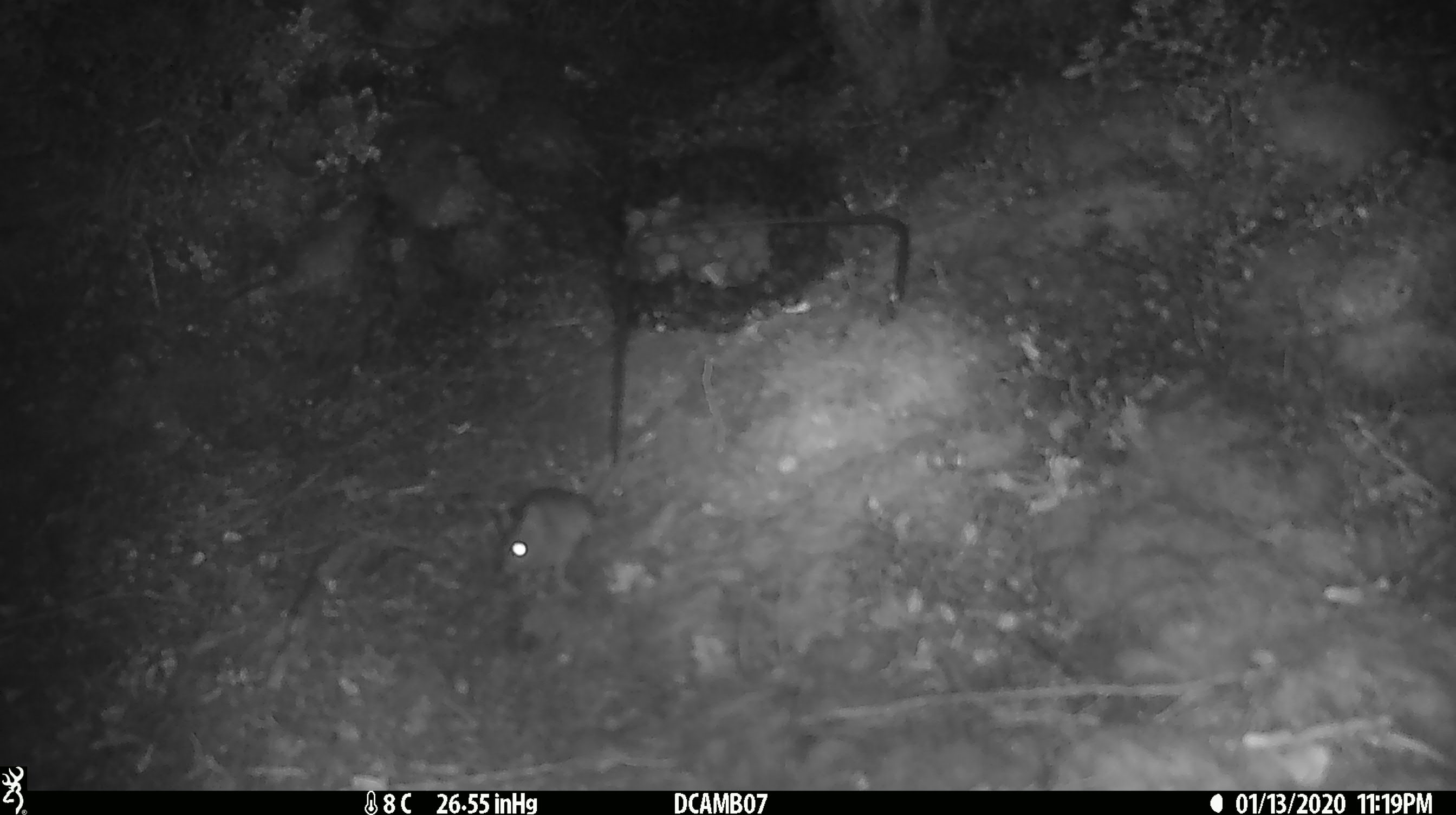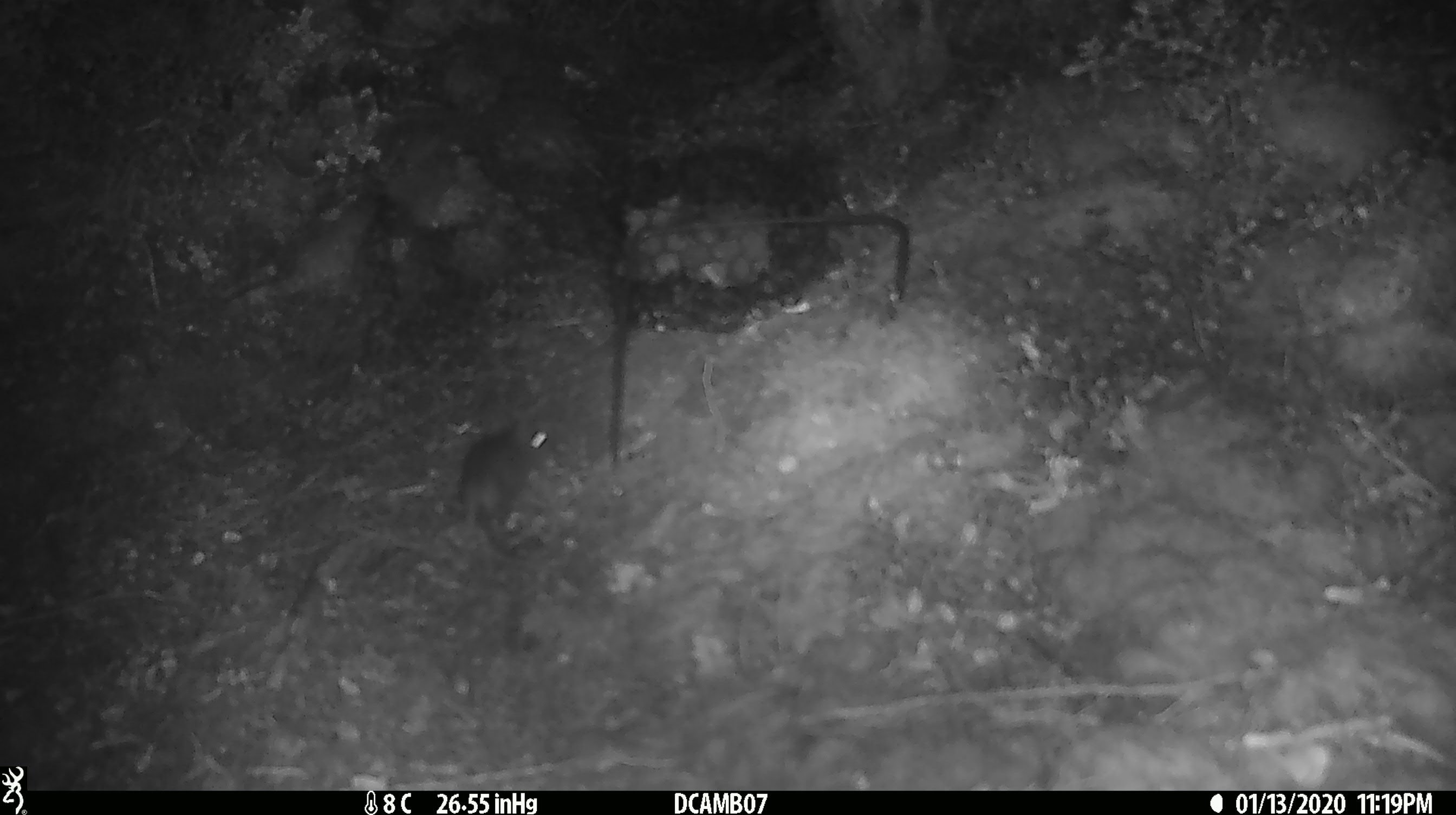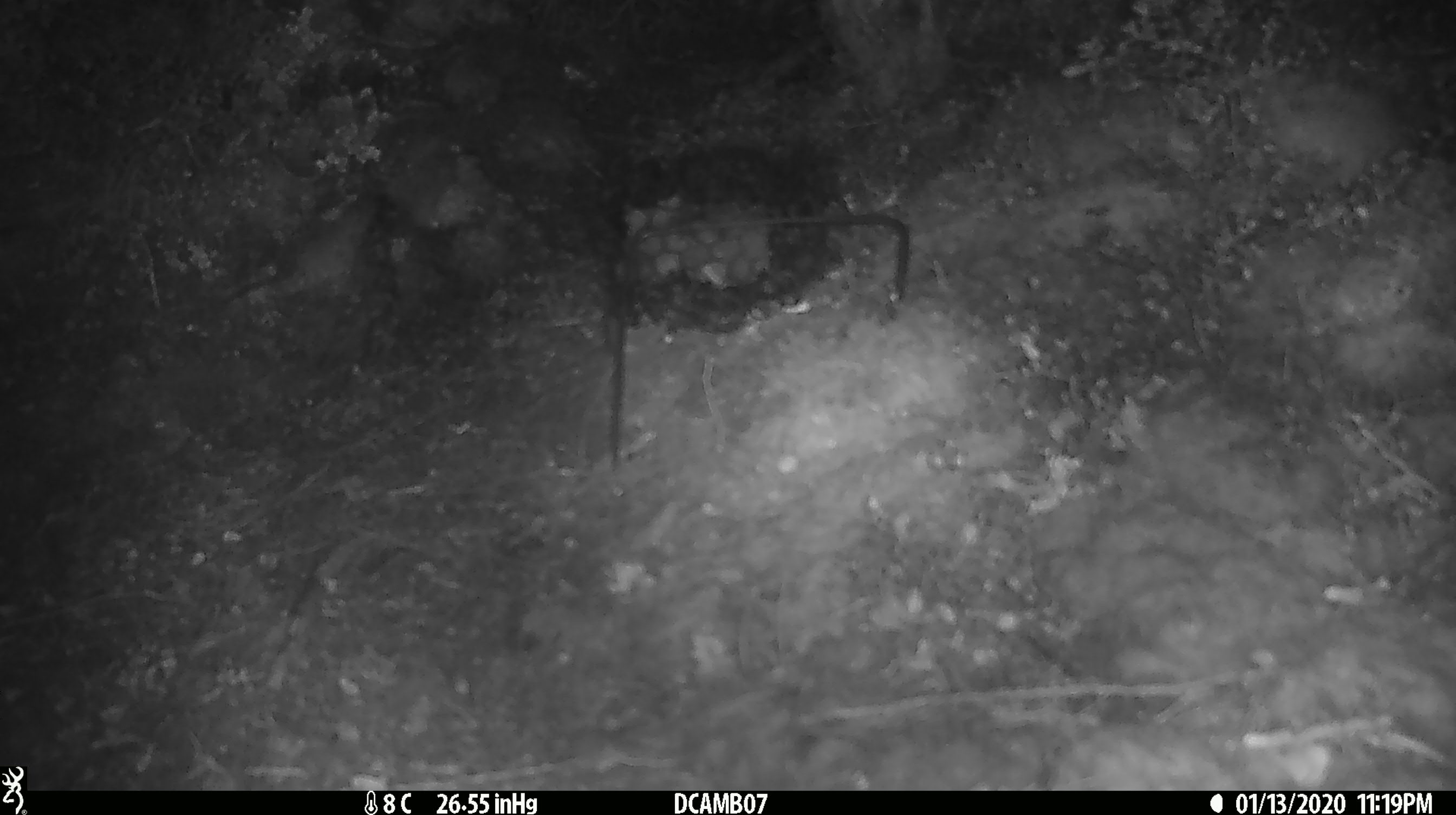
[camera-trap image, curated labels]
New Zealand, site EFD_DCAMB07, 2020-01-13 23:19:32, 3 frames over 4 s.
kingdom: Animalia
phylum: Chordata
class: Mammalia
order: Rodentia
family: Muridae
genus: Mus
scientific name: Mus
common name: mouse